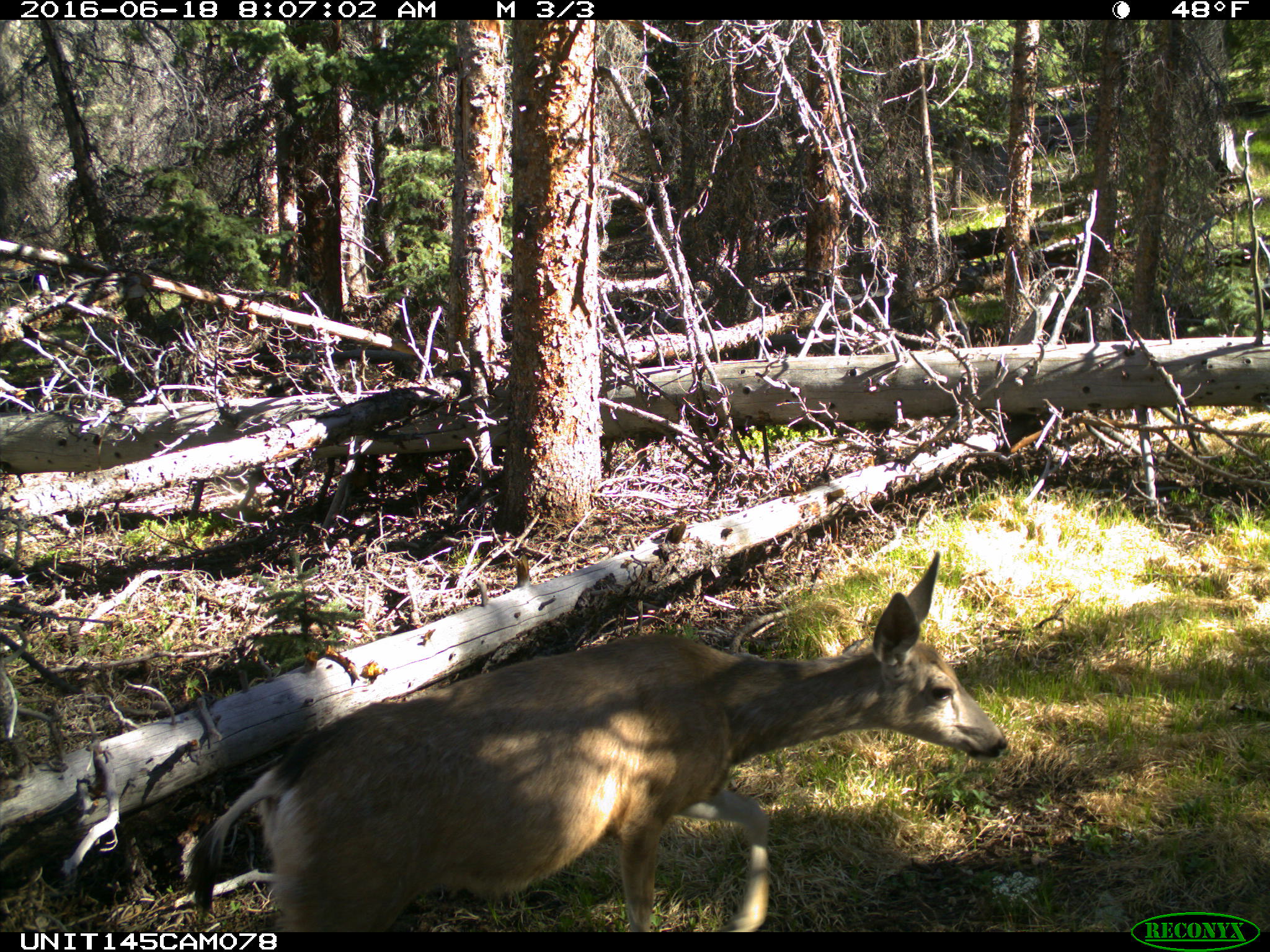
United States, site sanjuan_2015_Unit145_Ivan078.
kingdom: Animalia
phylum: Chordata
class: Mammalia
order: Artiodactyla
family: Cervidae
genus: Odocoileus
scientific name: Odocoileus hemionus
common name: mule deer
Odocoileus hemionus (mule deer).